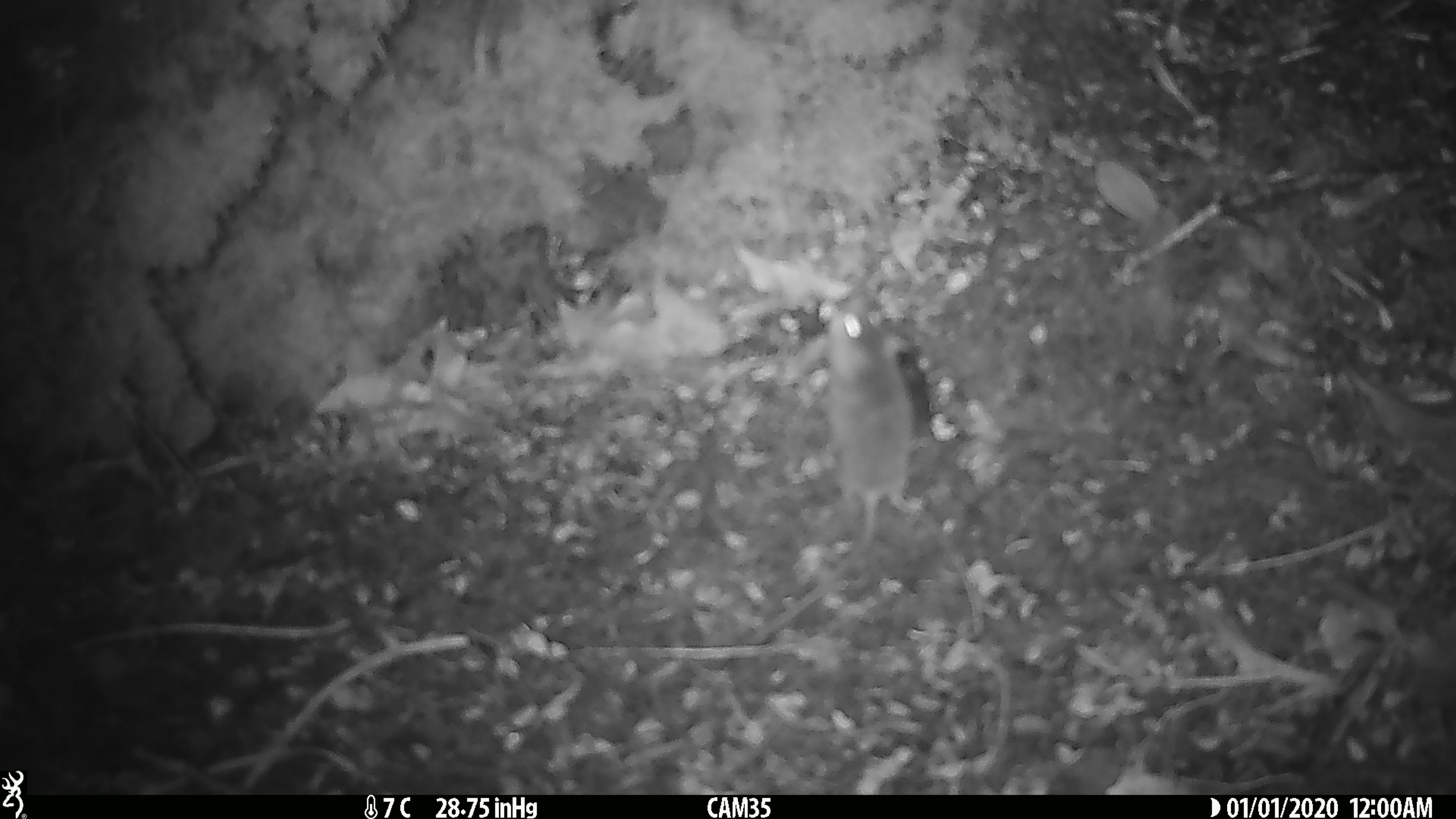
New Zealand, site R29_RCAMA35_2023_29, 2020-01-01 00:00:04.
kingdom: Animalia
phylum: Chordata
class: Mammalia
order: Rodentia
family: Muridae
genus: Mus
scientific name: Mus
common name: mouse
Mouse (Mus).